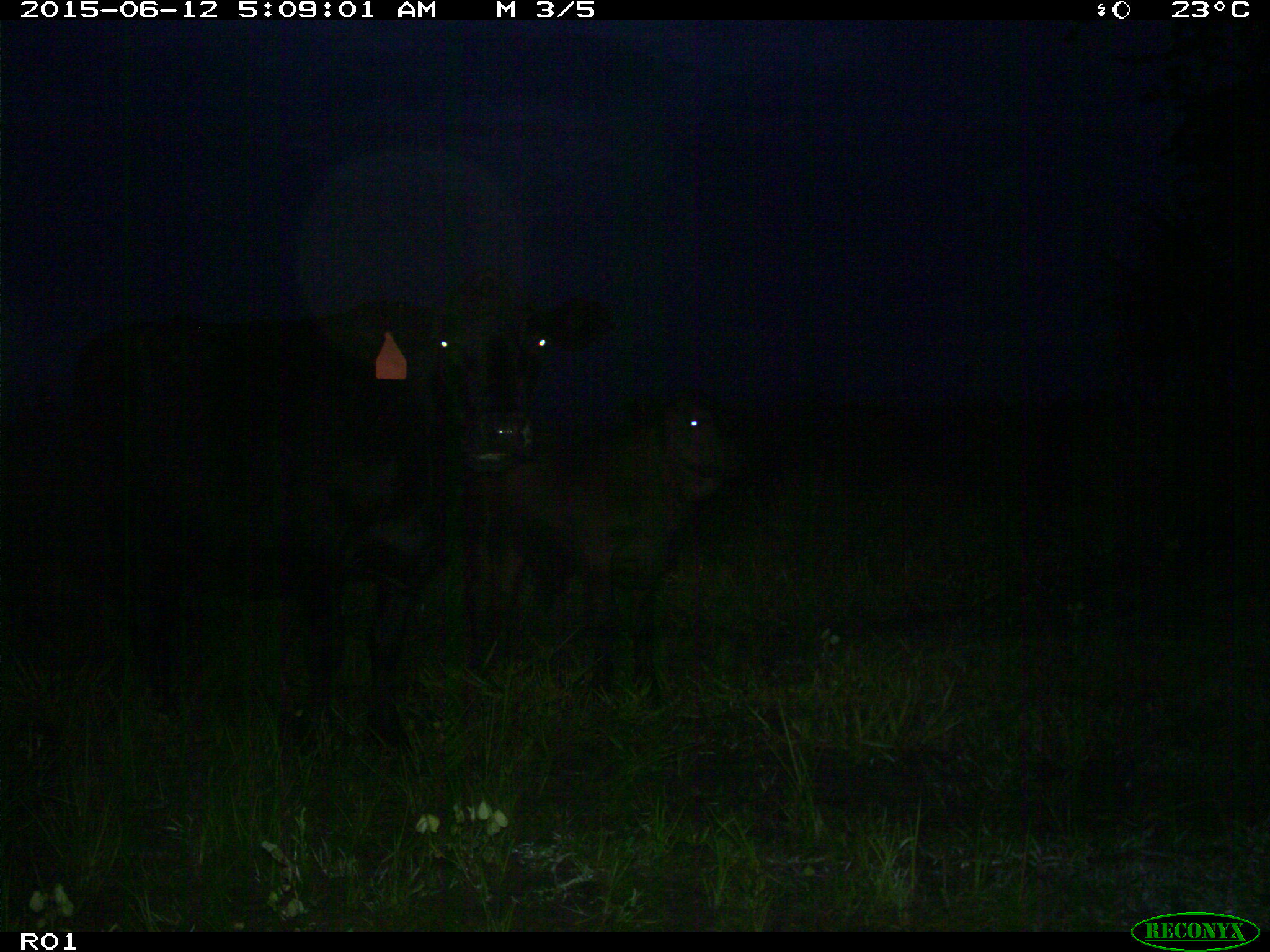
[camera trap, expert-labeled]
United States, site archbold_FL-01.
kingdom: Animalia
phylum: Chordata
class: Mammalia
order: Artiodactyla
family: Bovidae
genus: Bos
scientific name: Bos taurus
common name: domestic cow